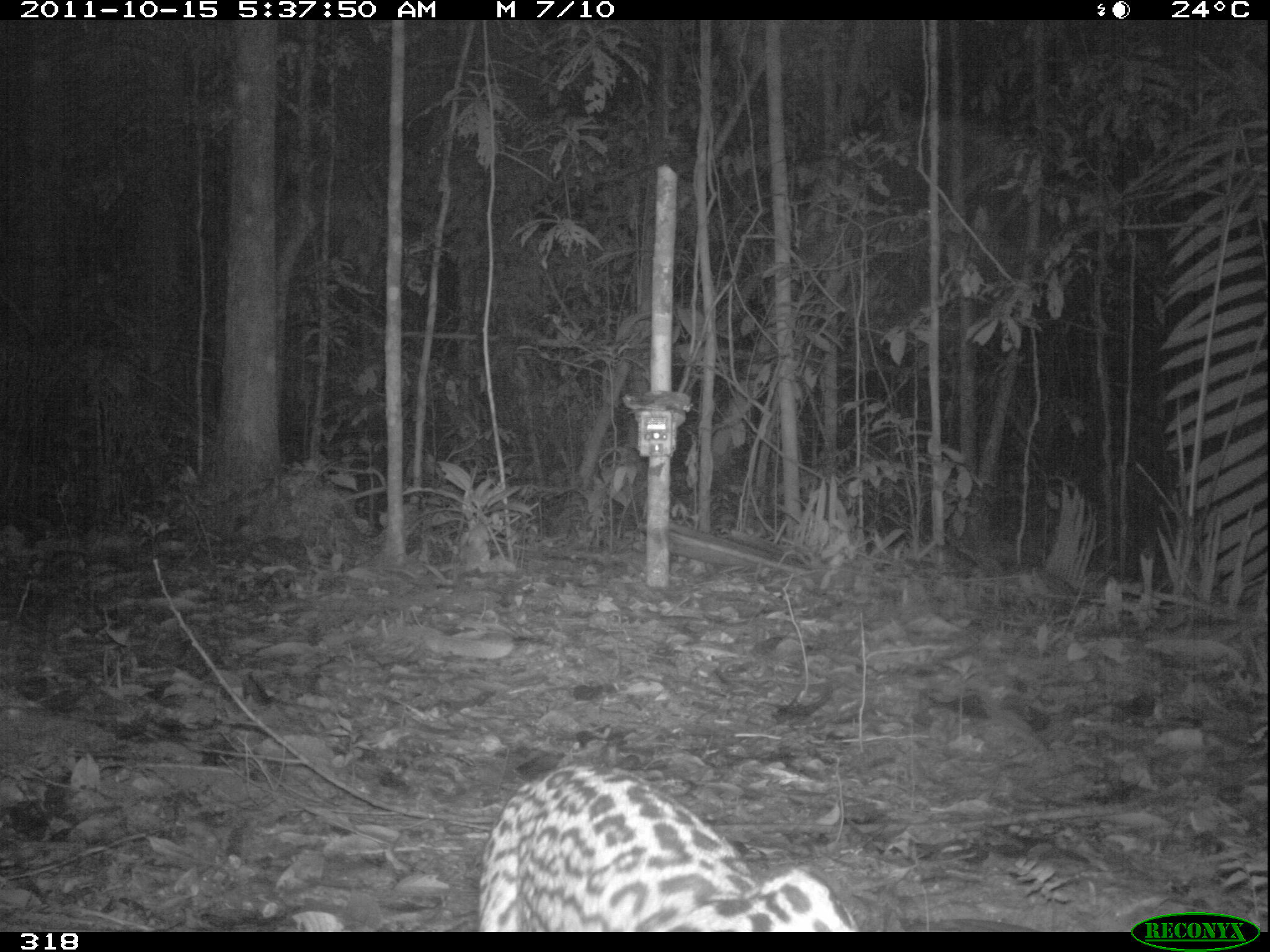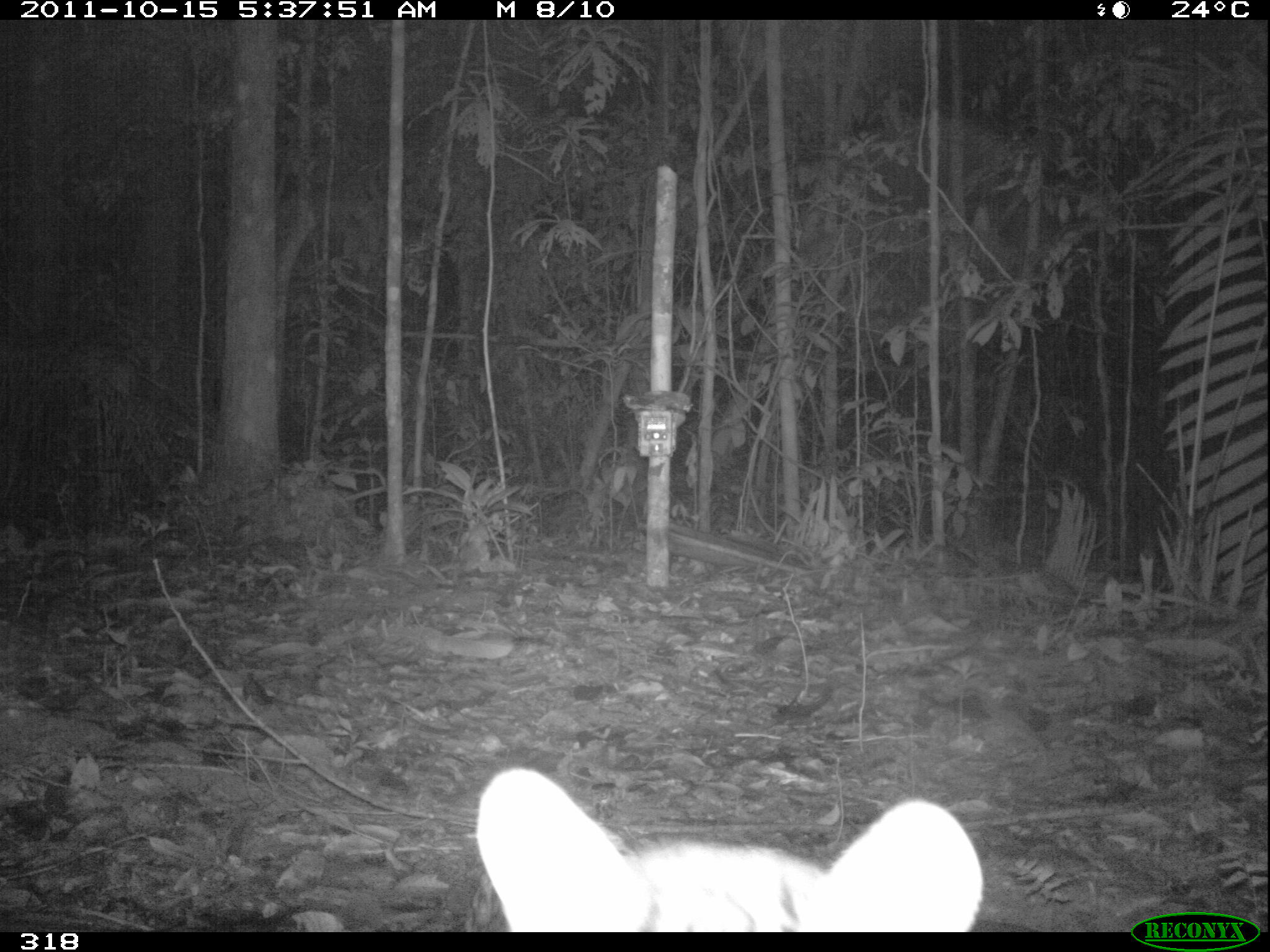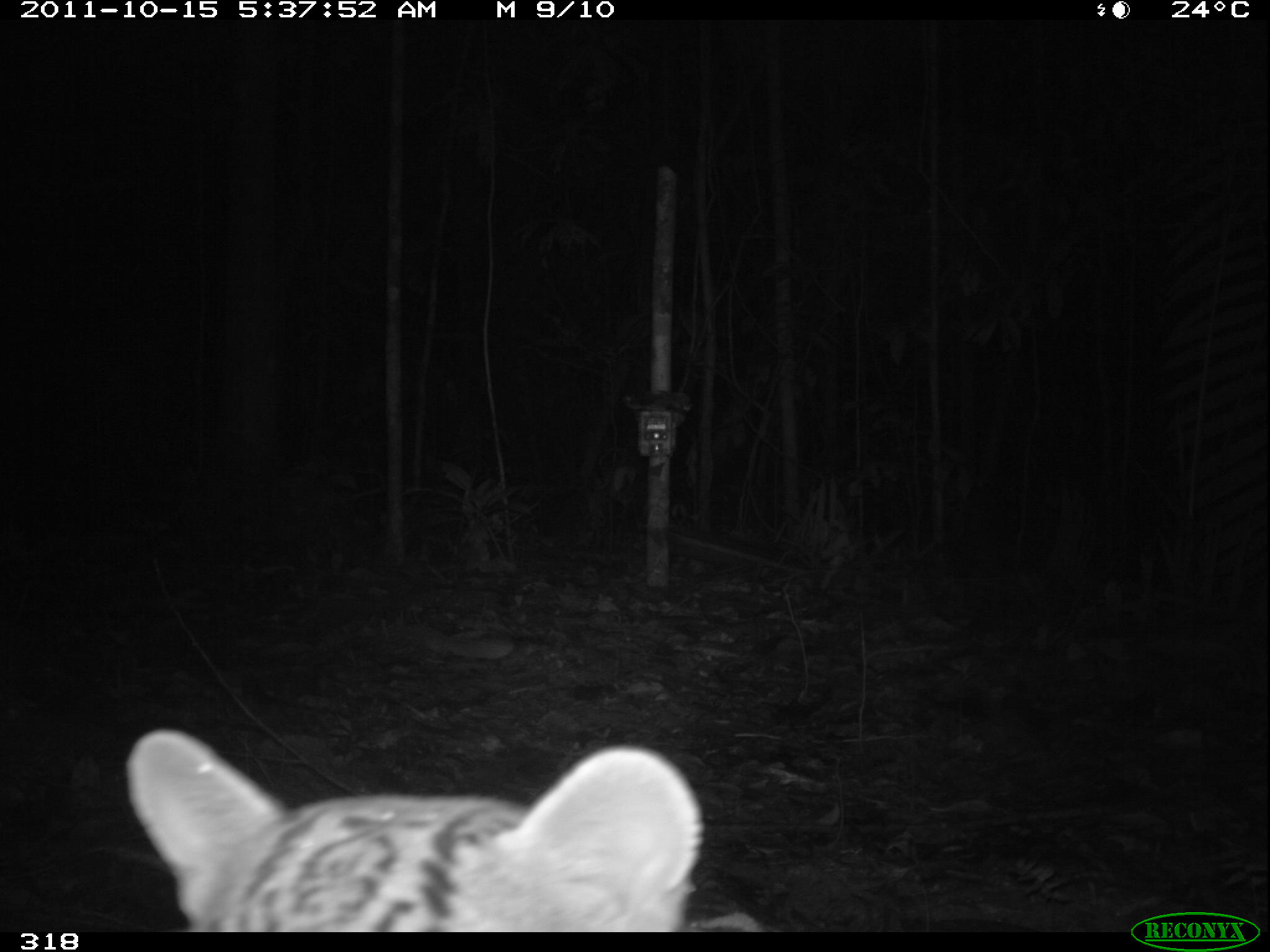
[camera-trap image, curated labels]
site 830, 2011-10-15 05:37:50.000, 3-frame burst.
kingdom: Animalia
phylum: Chordata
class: Mammalia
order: Carnivora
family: Felidae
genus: Leopardus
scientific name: Leopardus pardalis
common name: ocelot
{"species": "Leopardus pardalis (ocelot)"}